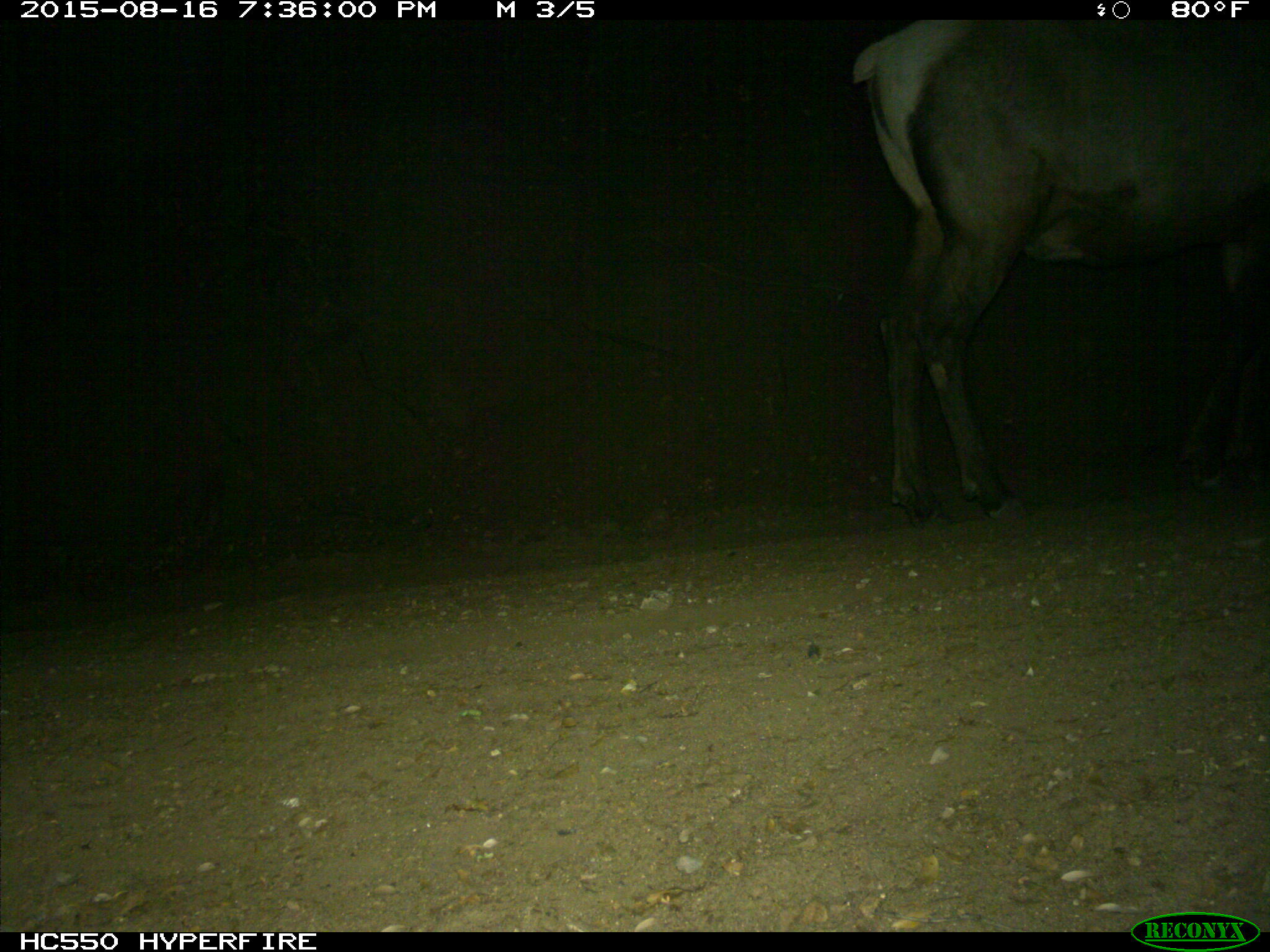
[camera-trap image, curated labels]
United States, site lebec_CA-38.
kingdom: Animalia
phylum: Chordata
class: Mammalia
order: Artiodactyla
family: Cervidae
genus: Cervus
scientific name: Cervus canadensis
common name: elk